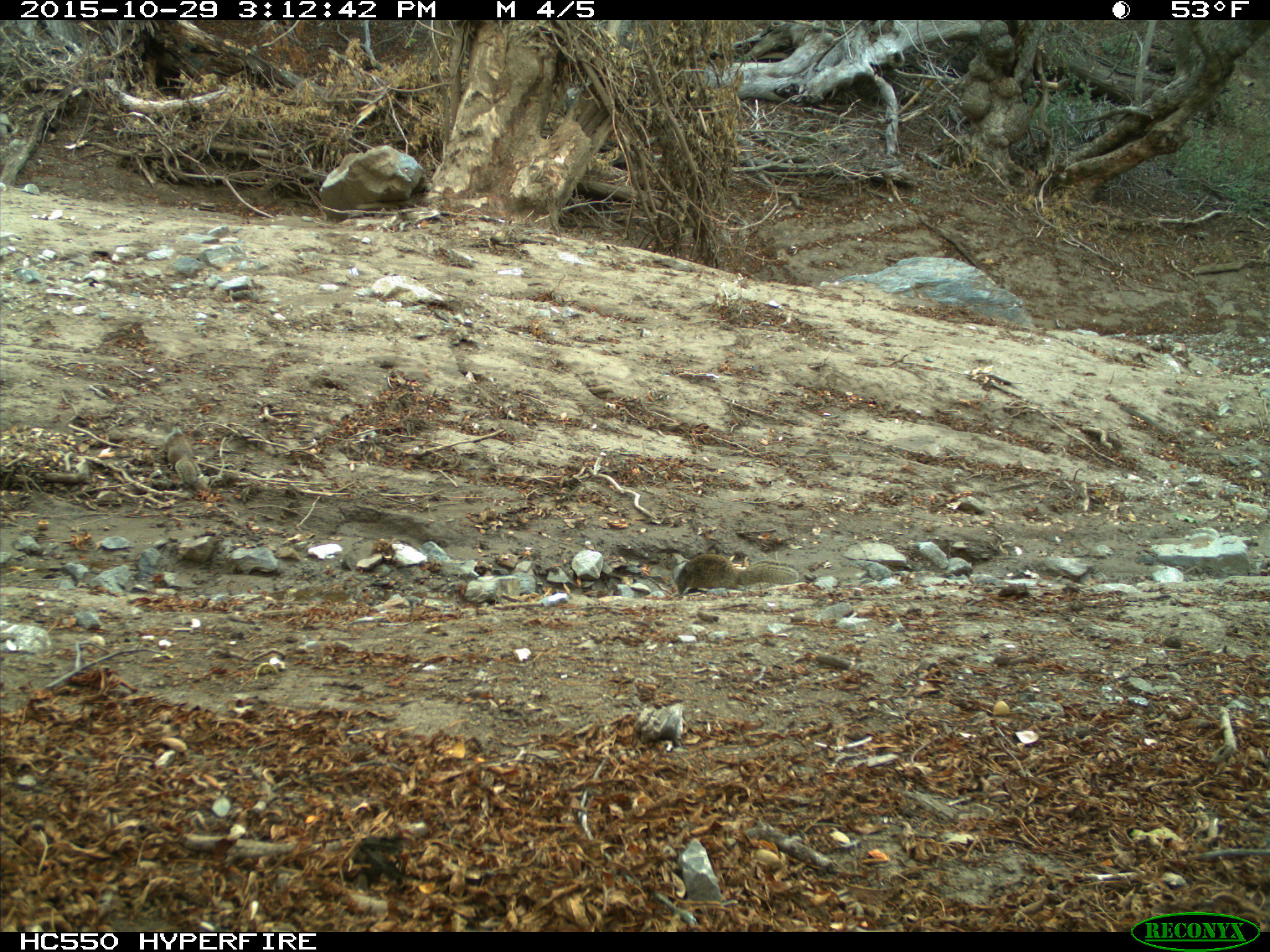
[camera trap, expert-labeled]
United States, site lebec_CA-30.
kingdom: Animalia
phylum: Chordata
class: Mammalia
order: Rodentia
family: Sciuridae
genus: Otospermophilus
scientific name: Otospermophilus beecheyi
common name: california ground squirrel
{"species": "Otospermophilus beecheyi (california ground squirrel)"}